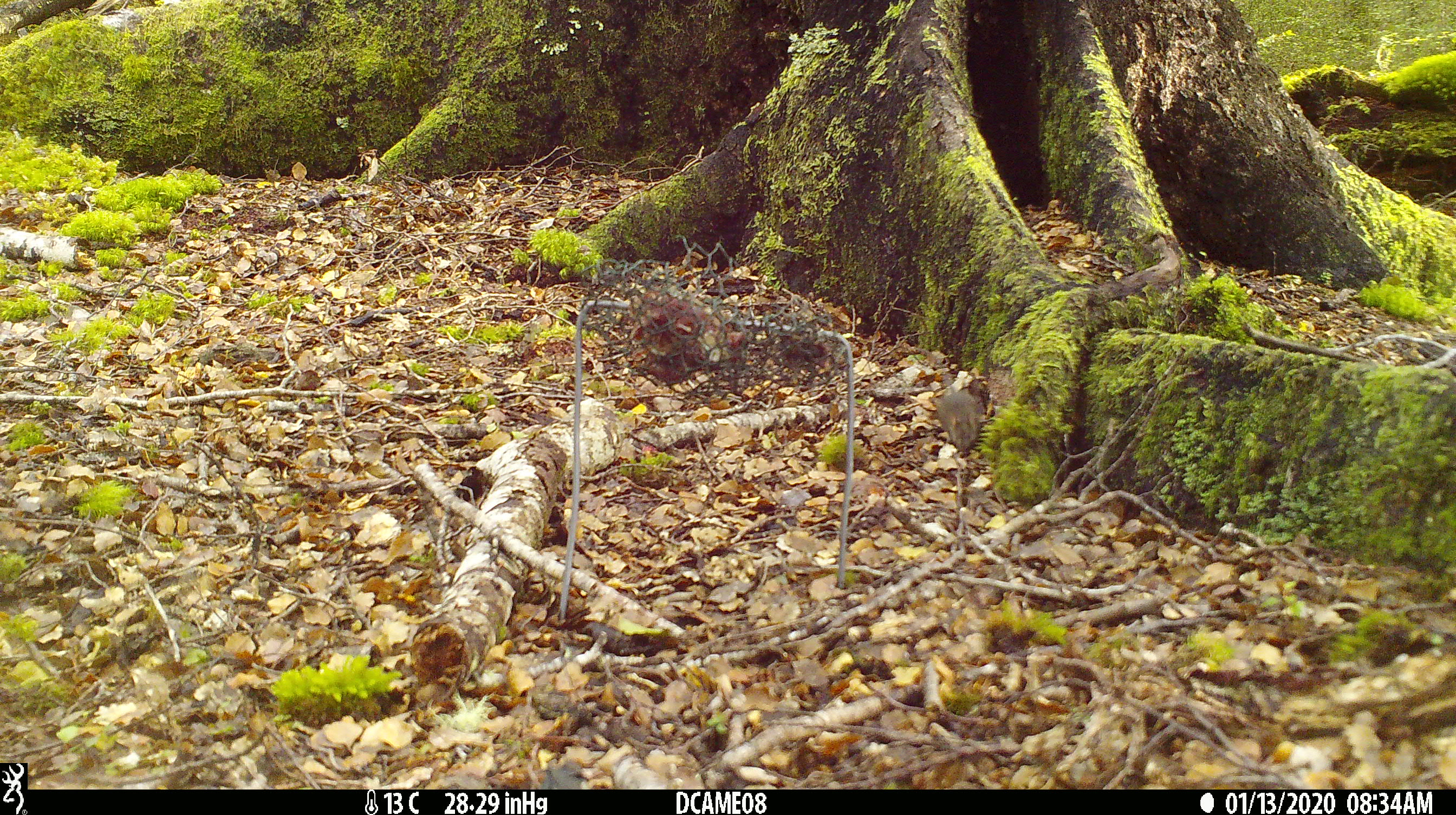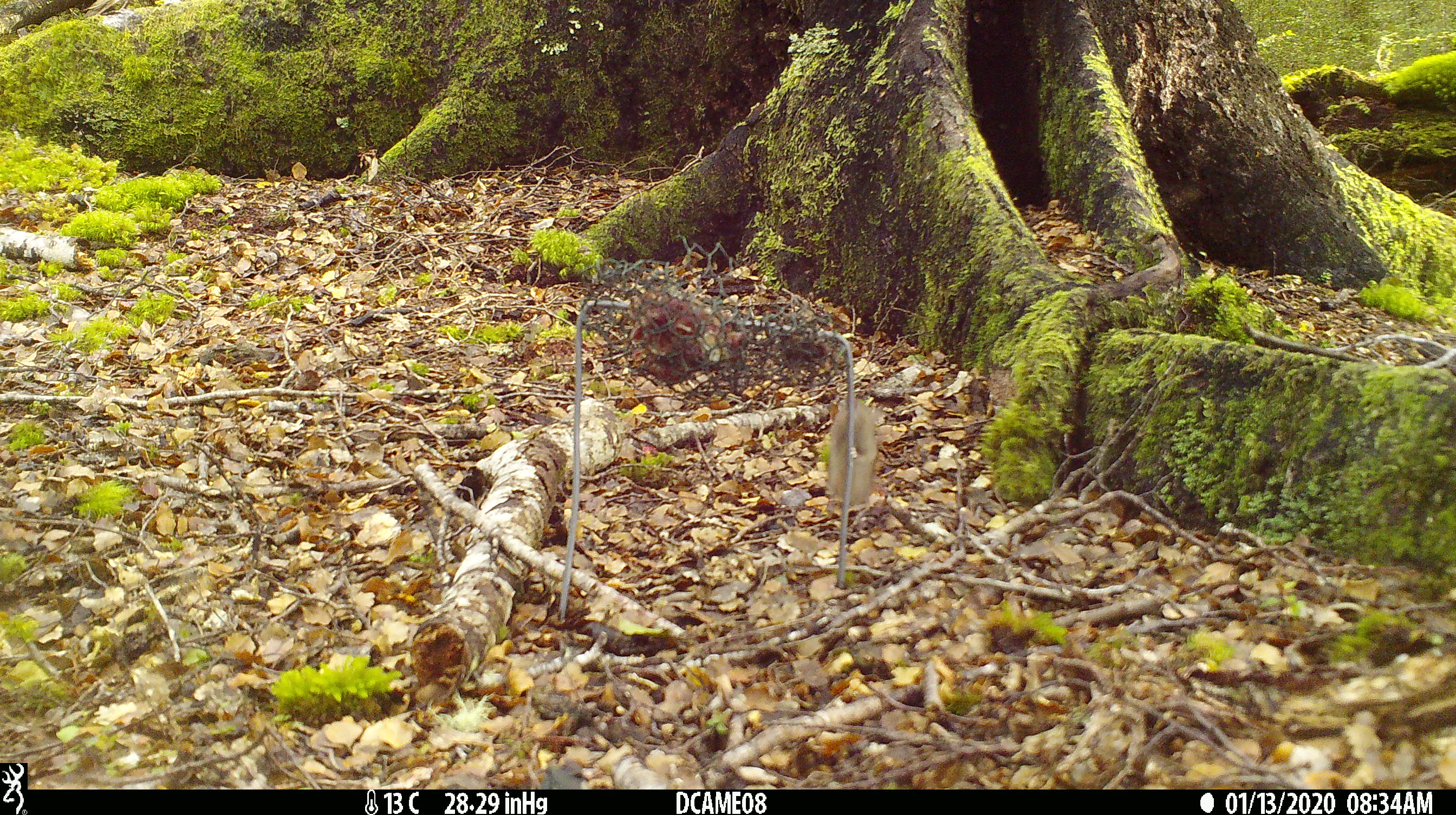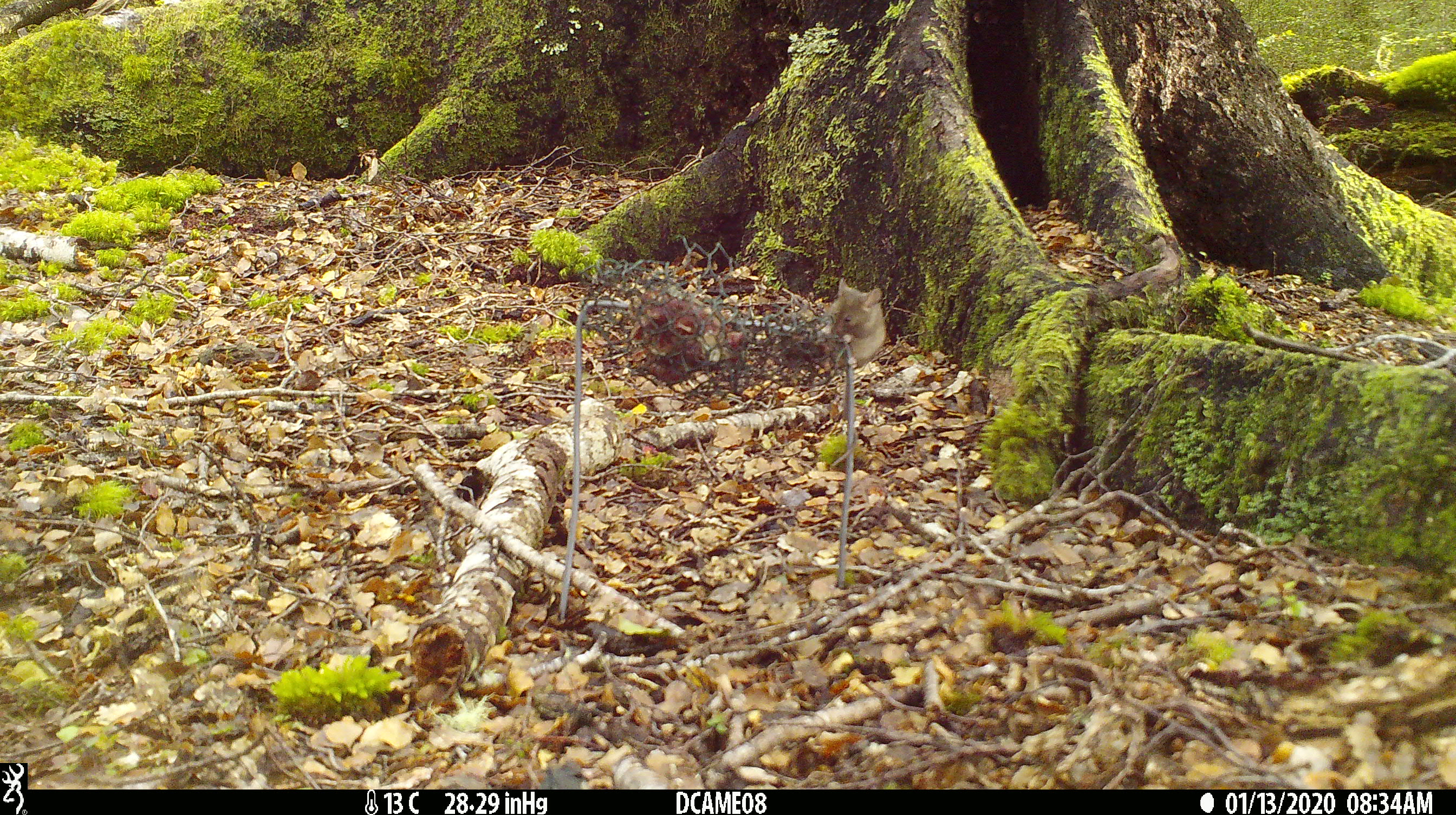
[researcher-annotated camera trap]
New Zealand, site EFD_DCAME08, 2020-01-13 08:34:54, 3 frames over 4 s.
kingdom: Animalia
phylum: Chordata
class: Mammalia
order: Rodentia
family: Muridae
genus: Mus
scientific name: Mus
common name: mouse